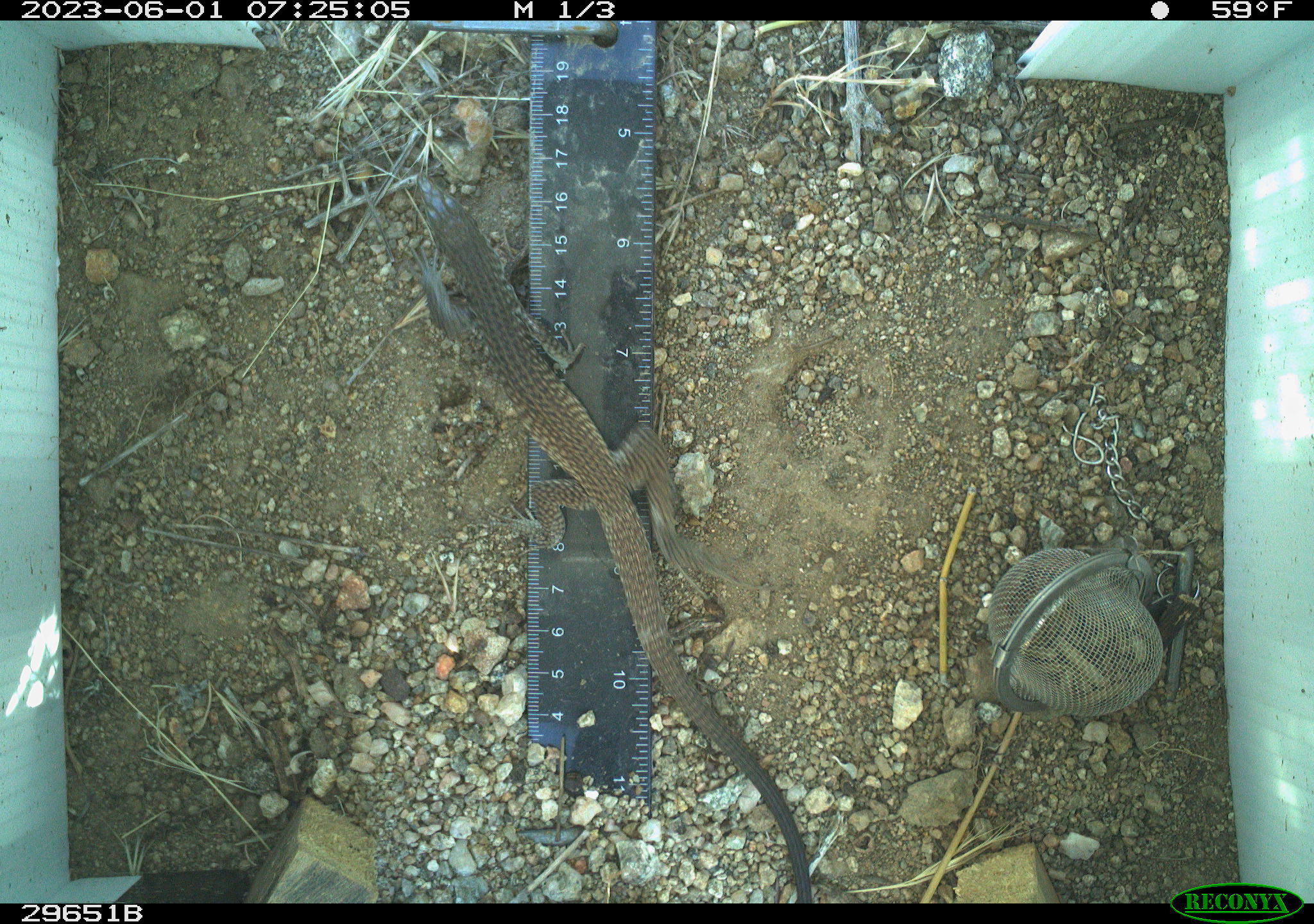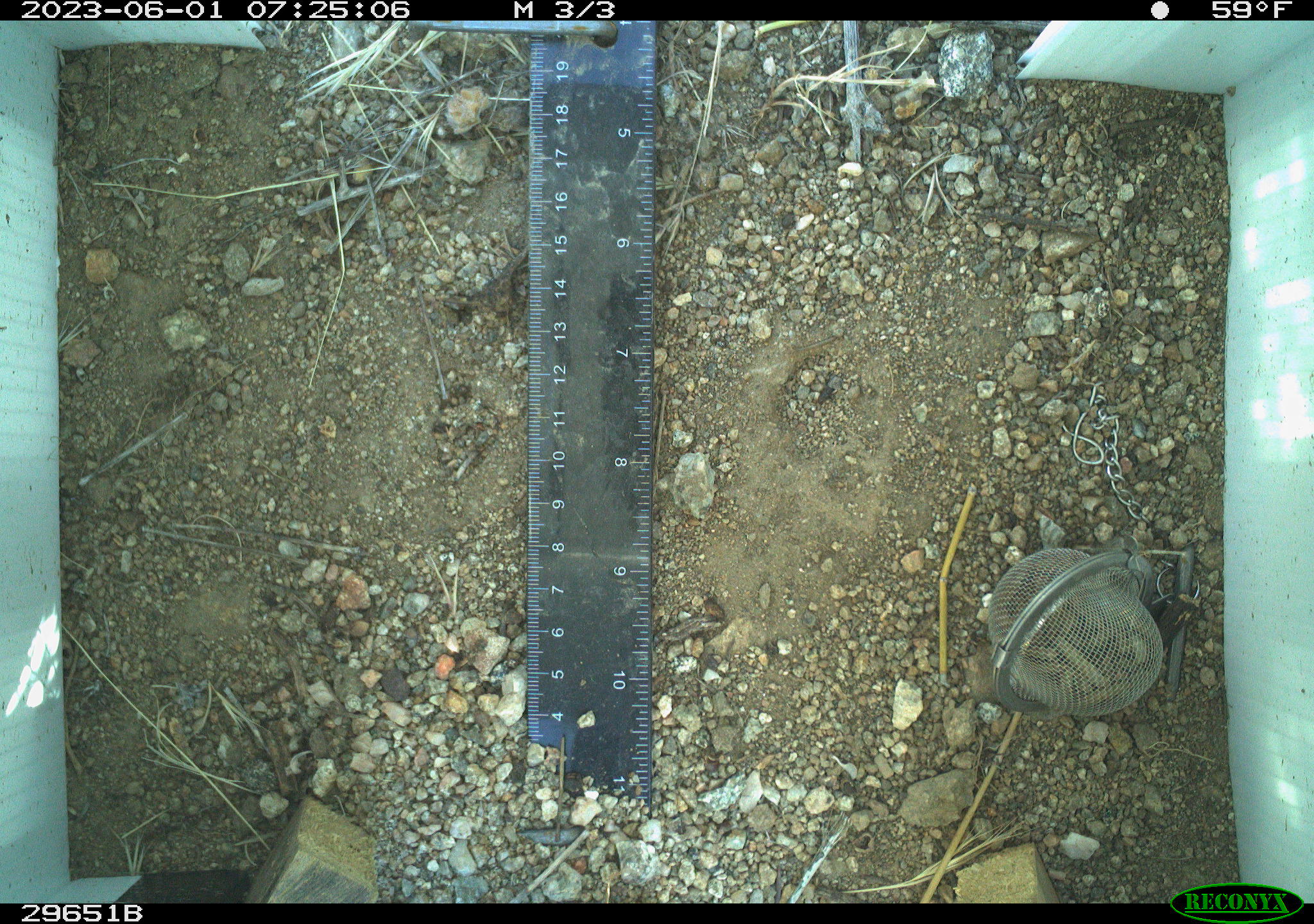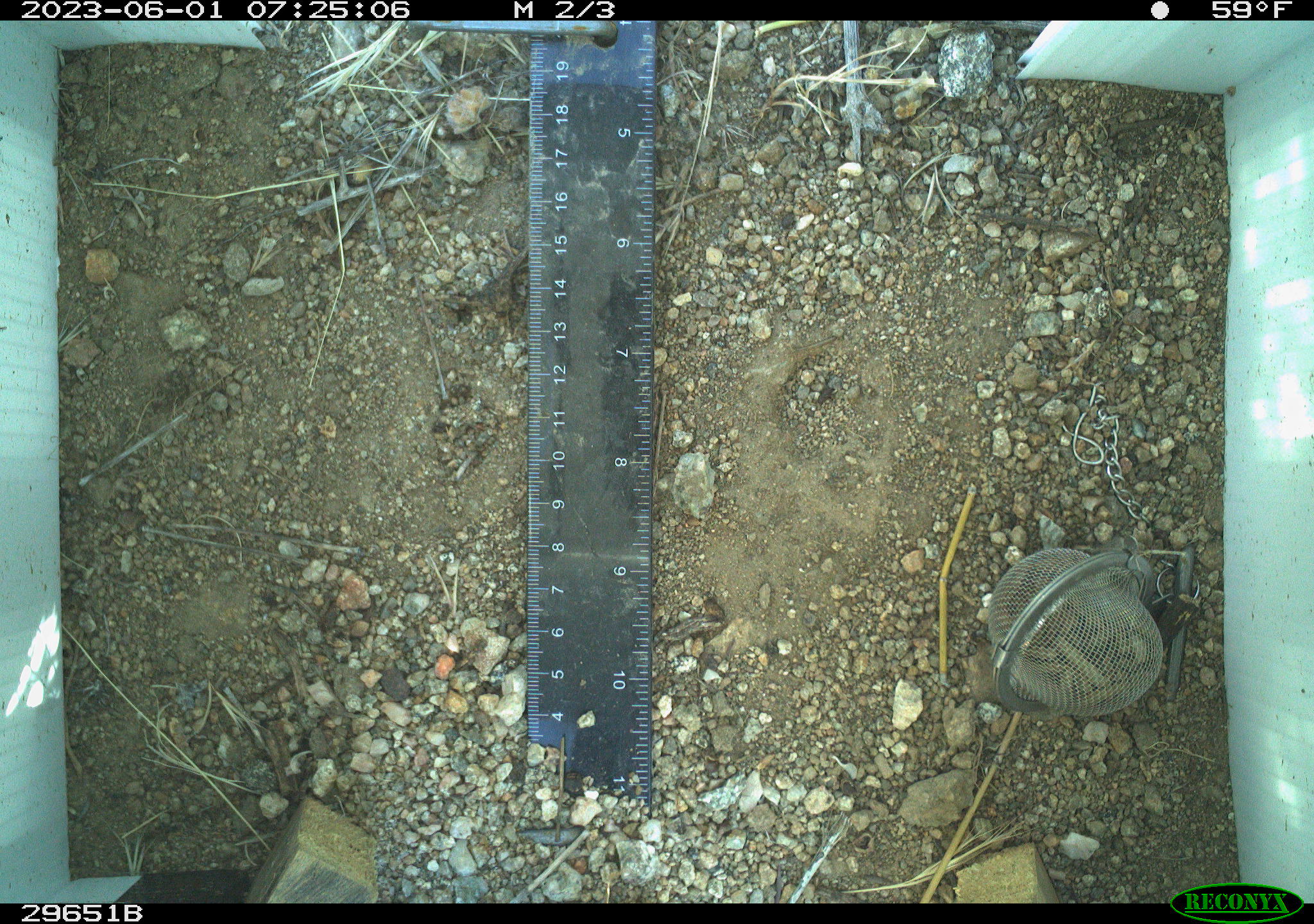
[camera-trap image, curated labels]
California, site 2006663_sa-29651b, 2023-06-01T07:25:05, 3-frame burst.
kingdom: Animalia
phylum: Chordata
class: Reptilia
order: Squamata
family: Teiidae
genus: Aspidoscelis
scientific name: Aspidoscelis tigris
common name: western whiptail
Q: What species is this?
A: Western whiptail (Aspidoscelis tigris).